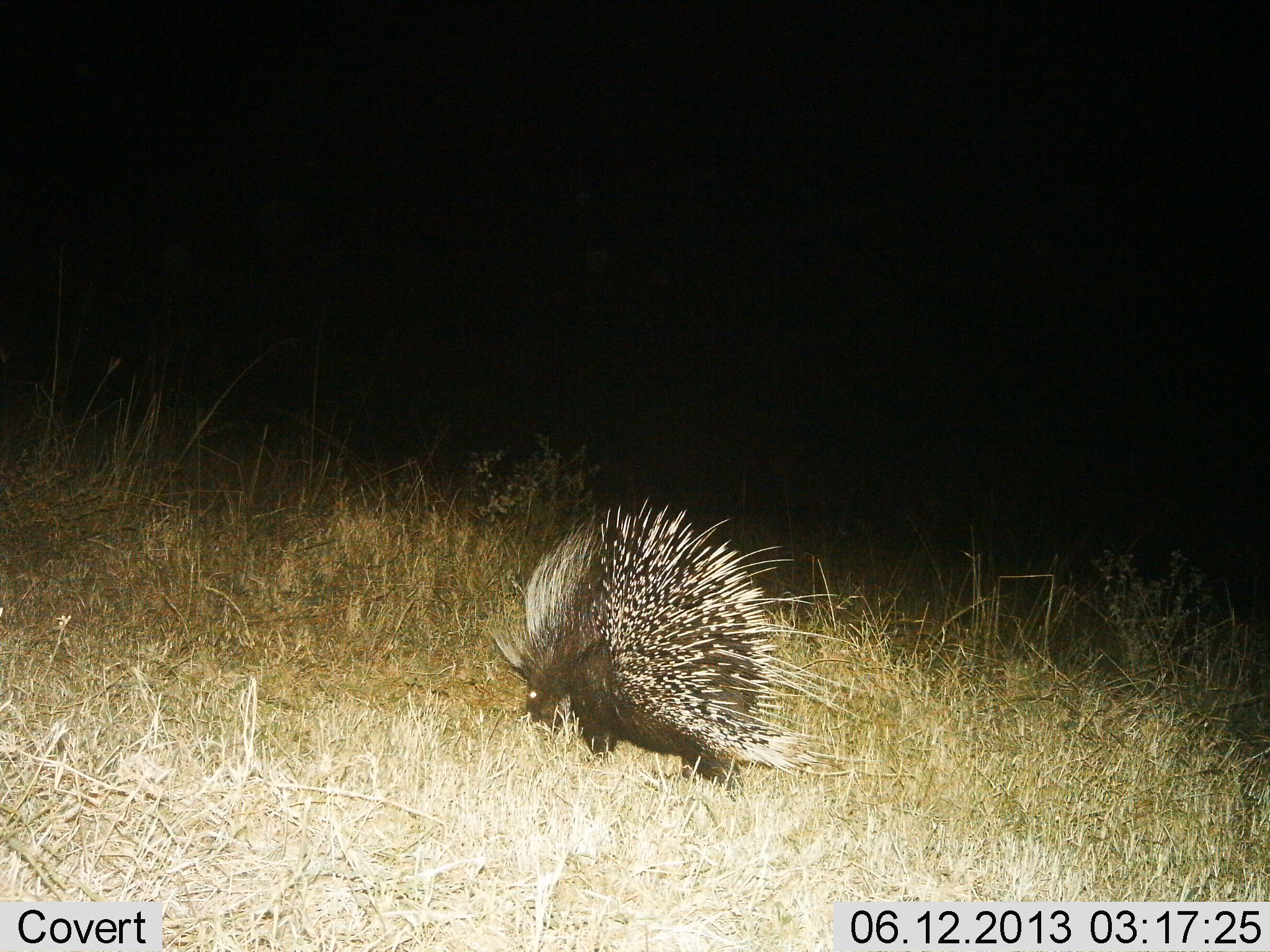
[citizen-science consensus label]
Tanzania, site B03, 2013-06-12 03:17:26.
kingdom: Animalia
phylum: Chordata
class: Mammalia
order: Rodentia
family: Hystricidae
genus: Hystrix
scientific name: Hystrix cristata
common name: crested porcupine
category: porcupine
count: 1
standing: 20%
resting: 0%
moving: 60%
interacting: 0%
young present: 0%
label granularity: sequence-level